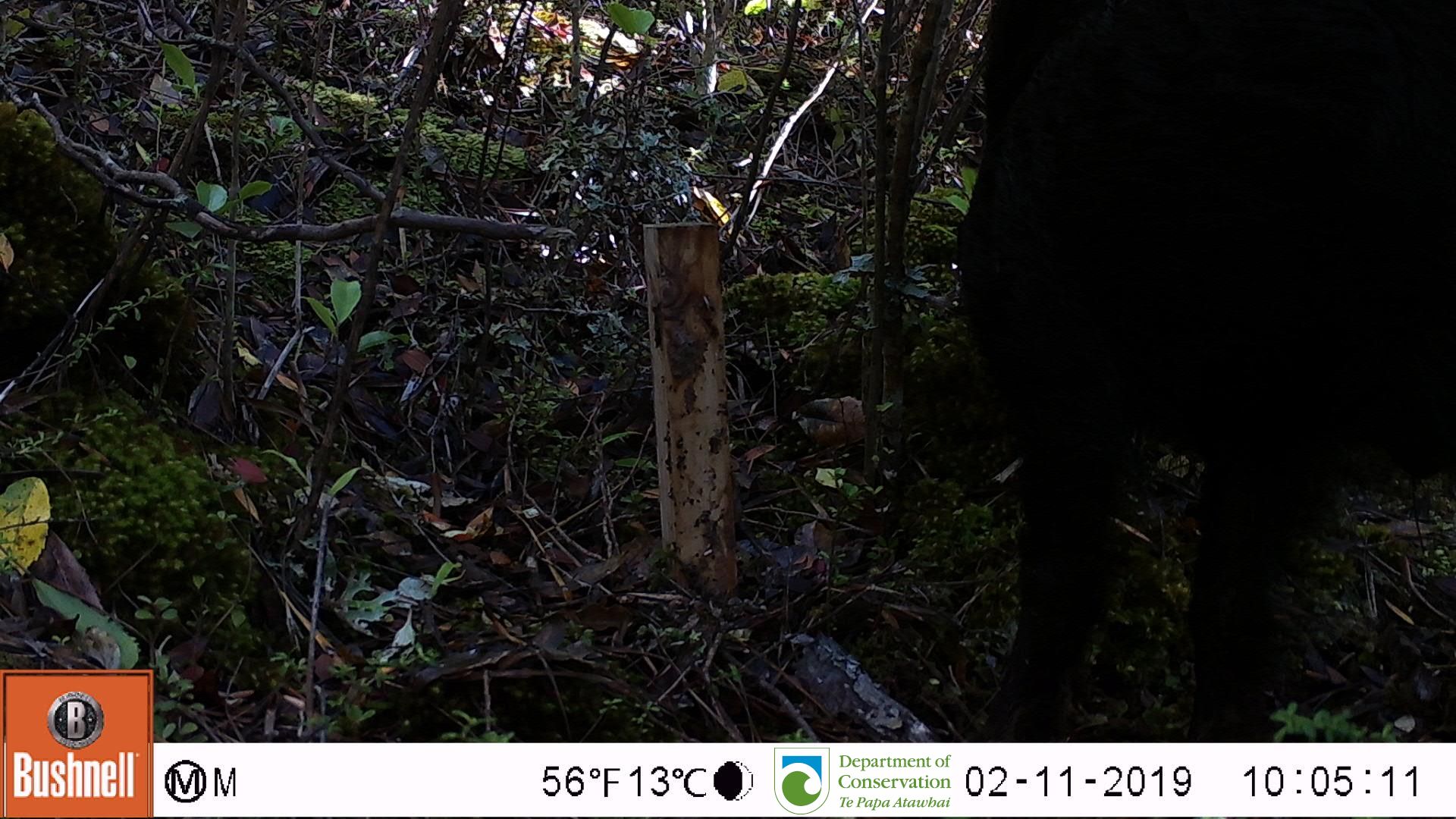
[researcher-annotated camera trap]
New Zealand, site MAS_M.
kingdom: Animalia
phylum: Chordata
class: Mammalia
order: Artiodactyla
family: Suidae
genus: Sus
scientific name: Sus scrofa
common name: pig